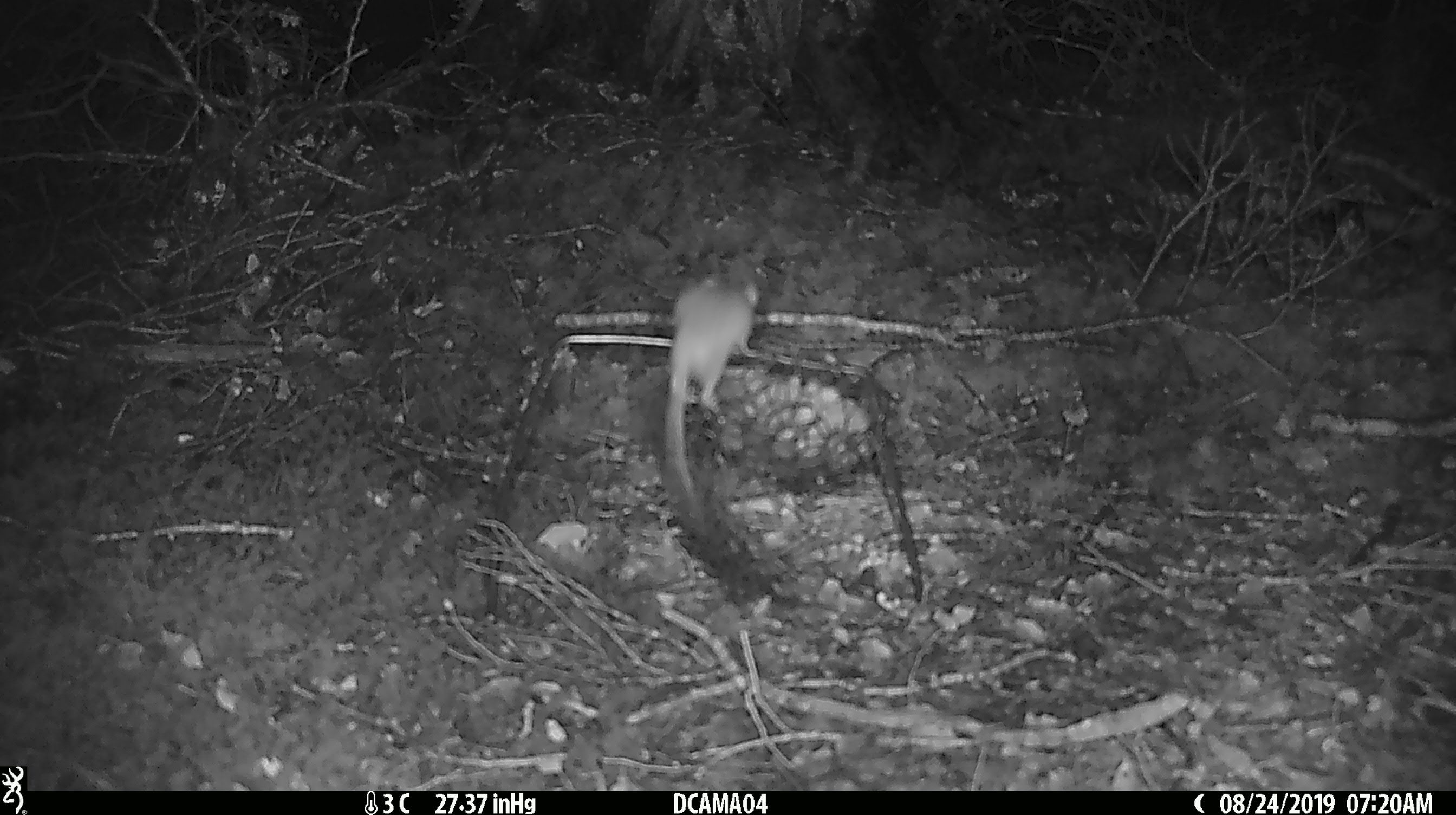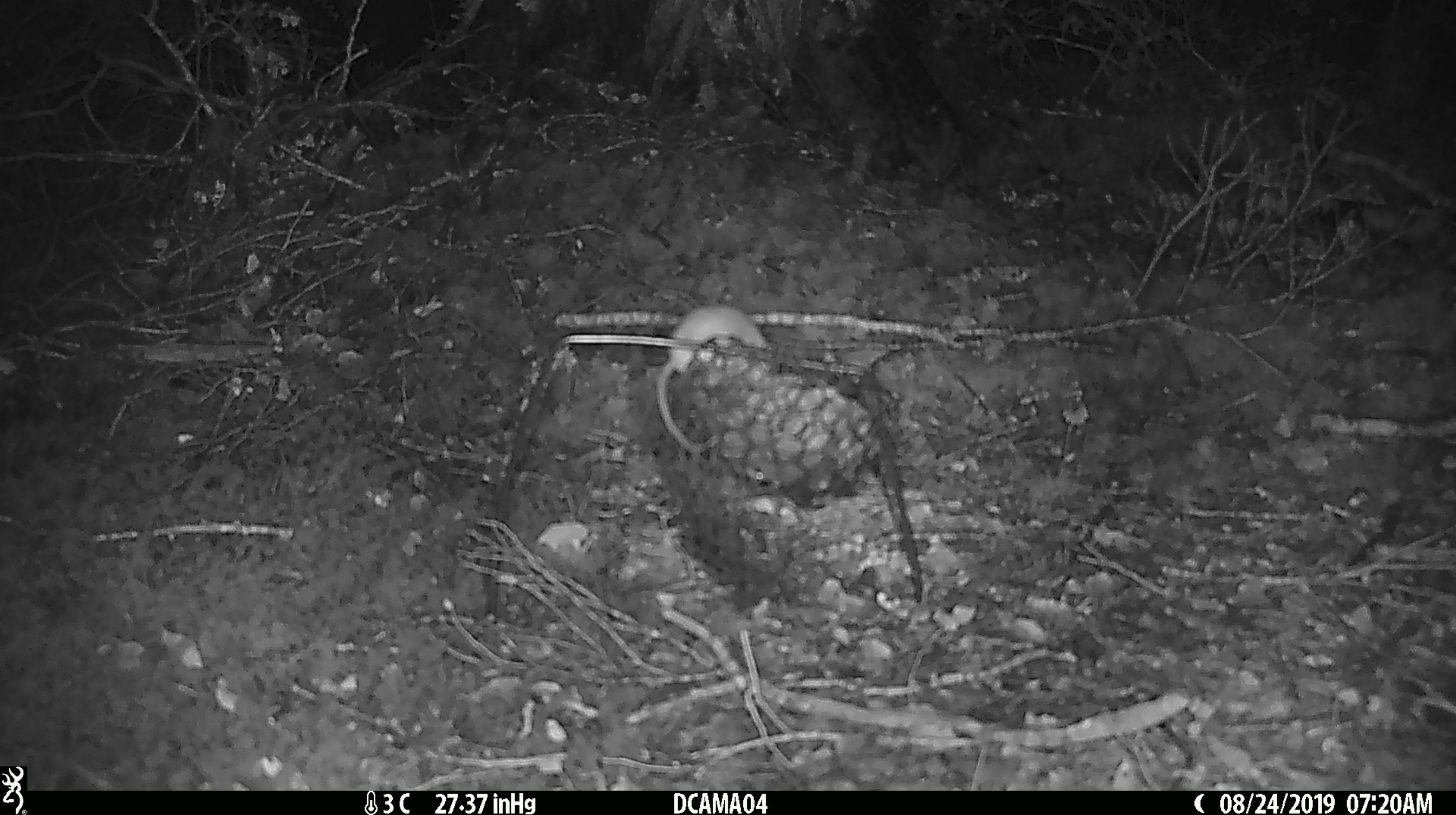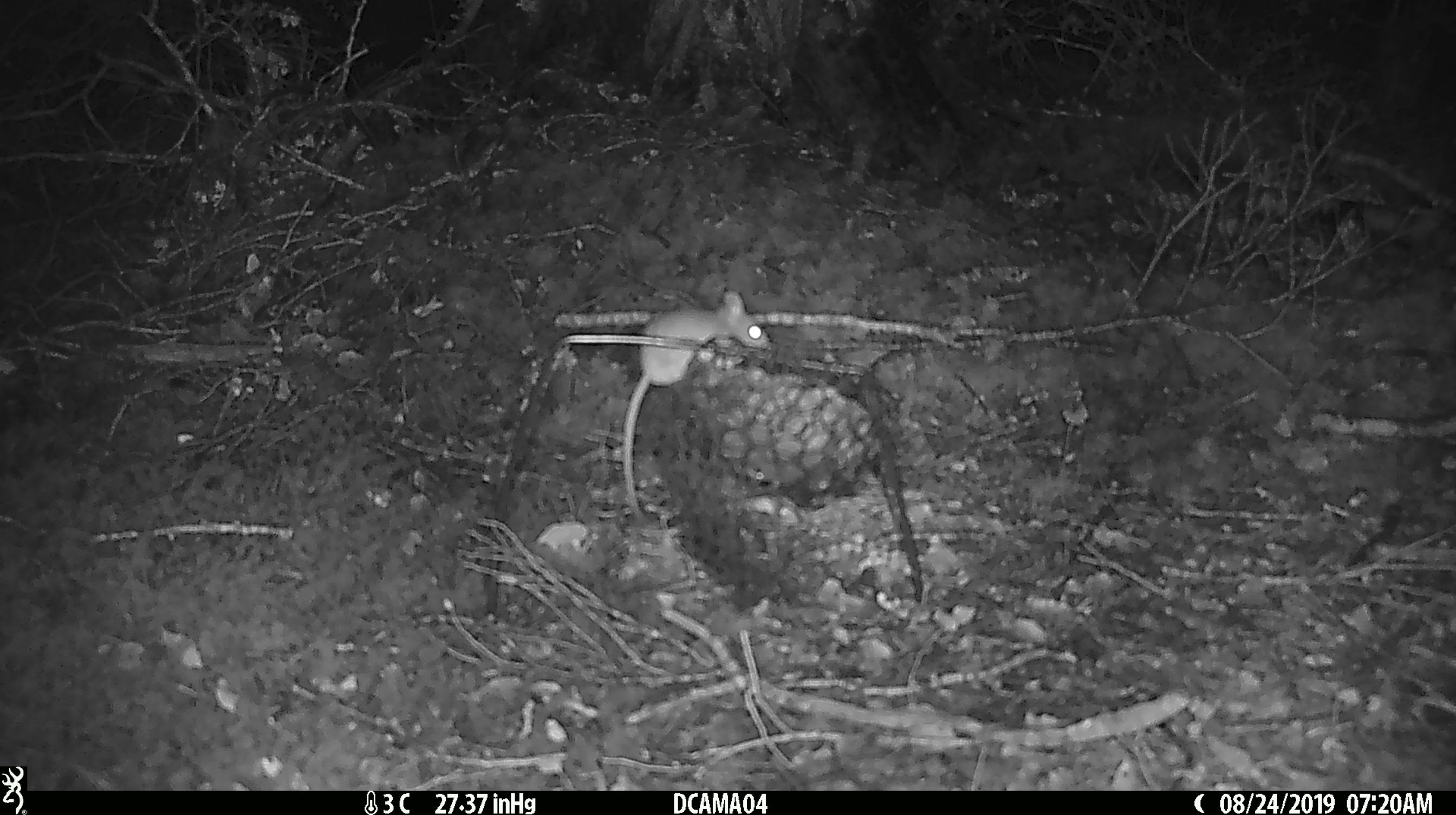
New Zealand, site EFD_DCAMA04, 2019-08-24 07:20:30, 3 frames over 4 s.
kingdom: Animalia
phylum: Chordata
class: Mammalia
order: Rodentia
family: Muridae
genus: Mus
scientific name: Mus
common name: mouse